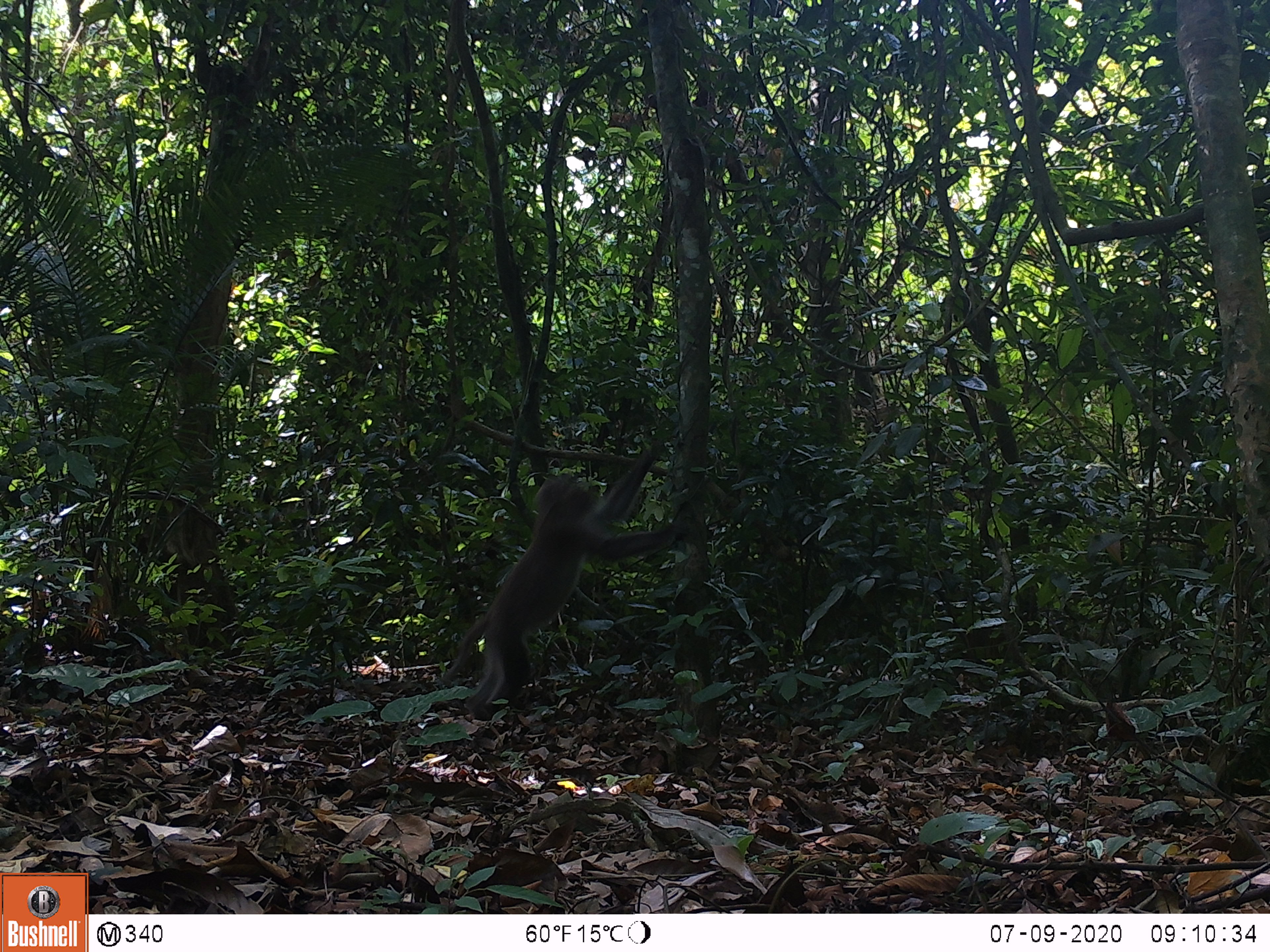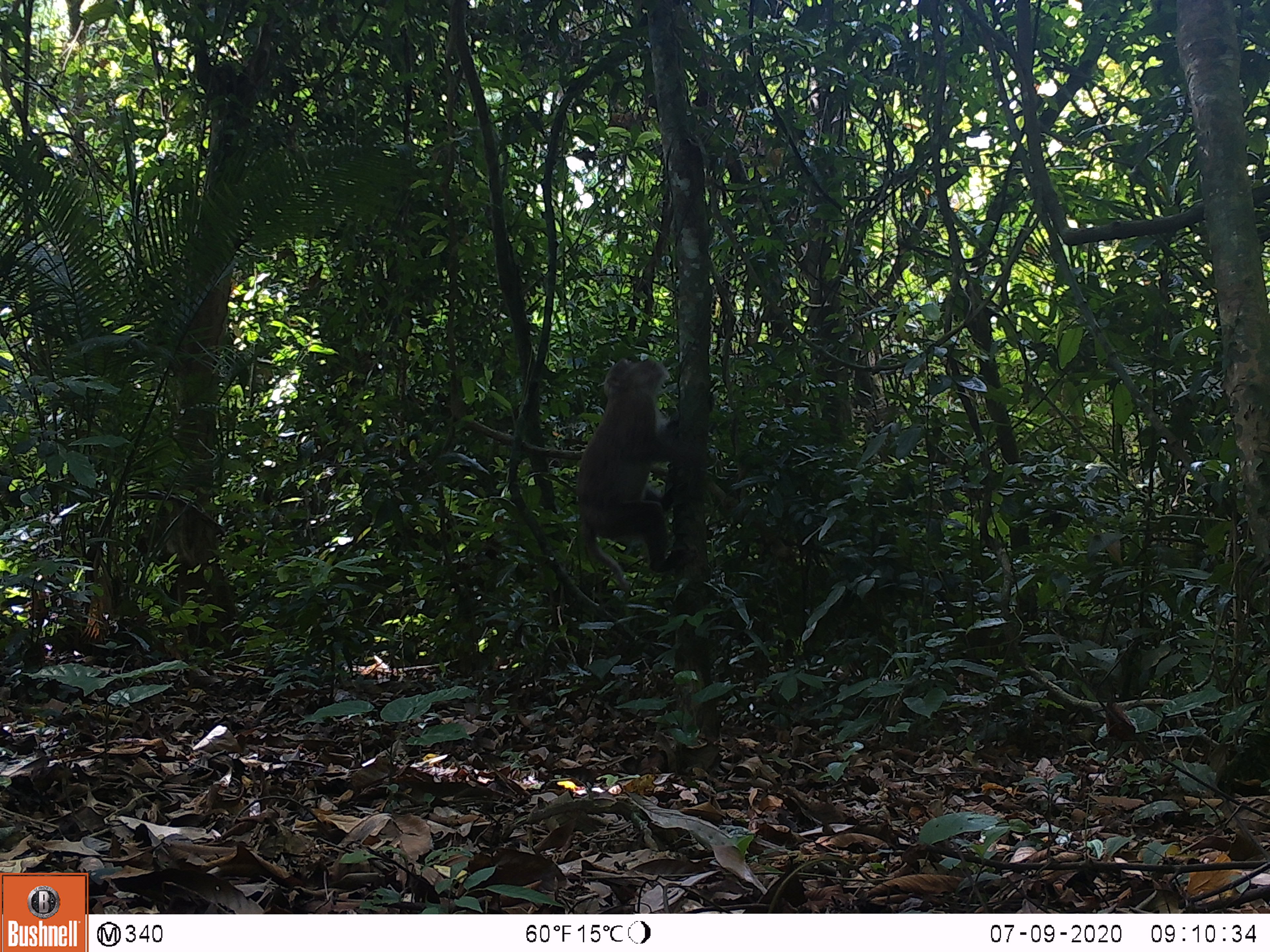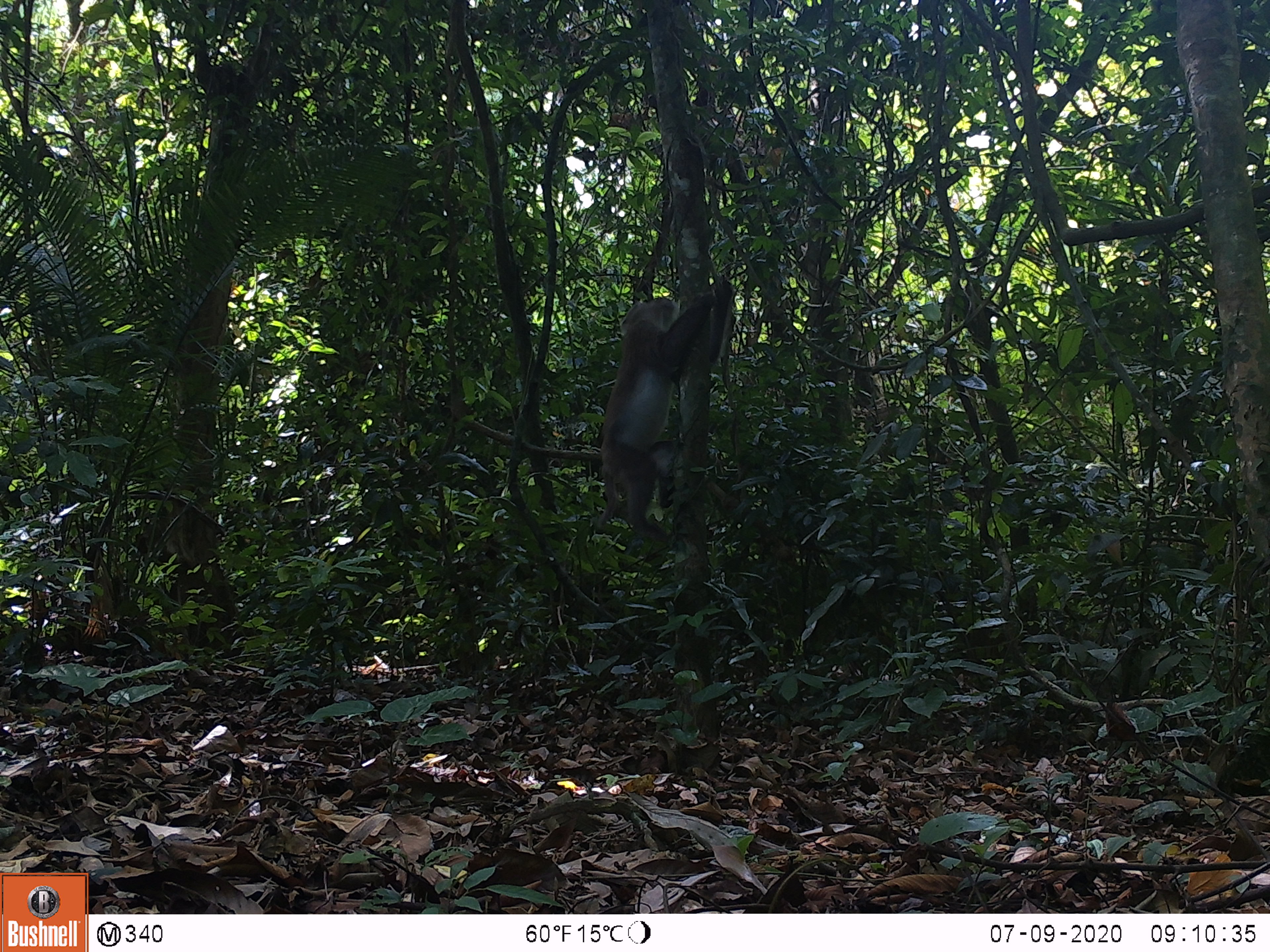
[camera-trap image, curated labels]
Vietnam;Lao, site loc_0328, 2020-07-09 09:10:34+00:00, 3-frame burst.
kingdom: Animalia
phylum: Chordata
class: Mammalia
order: Primates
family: Cercopithecidae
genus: Macaca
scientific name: Macaca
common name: macaques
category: assam or rhesus macaque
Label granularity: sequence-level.